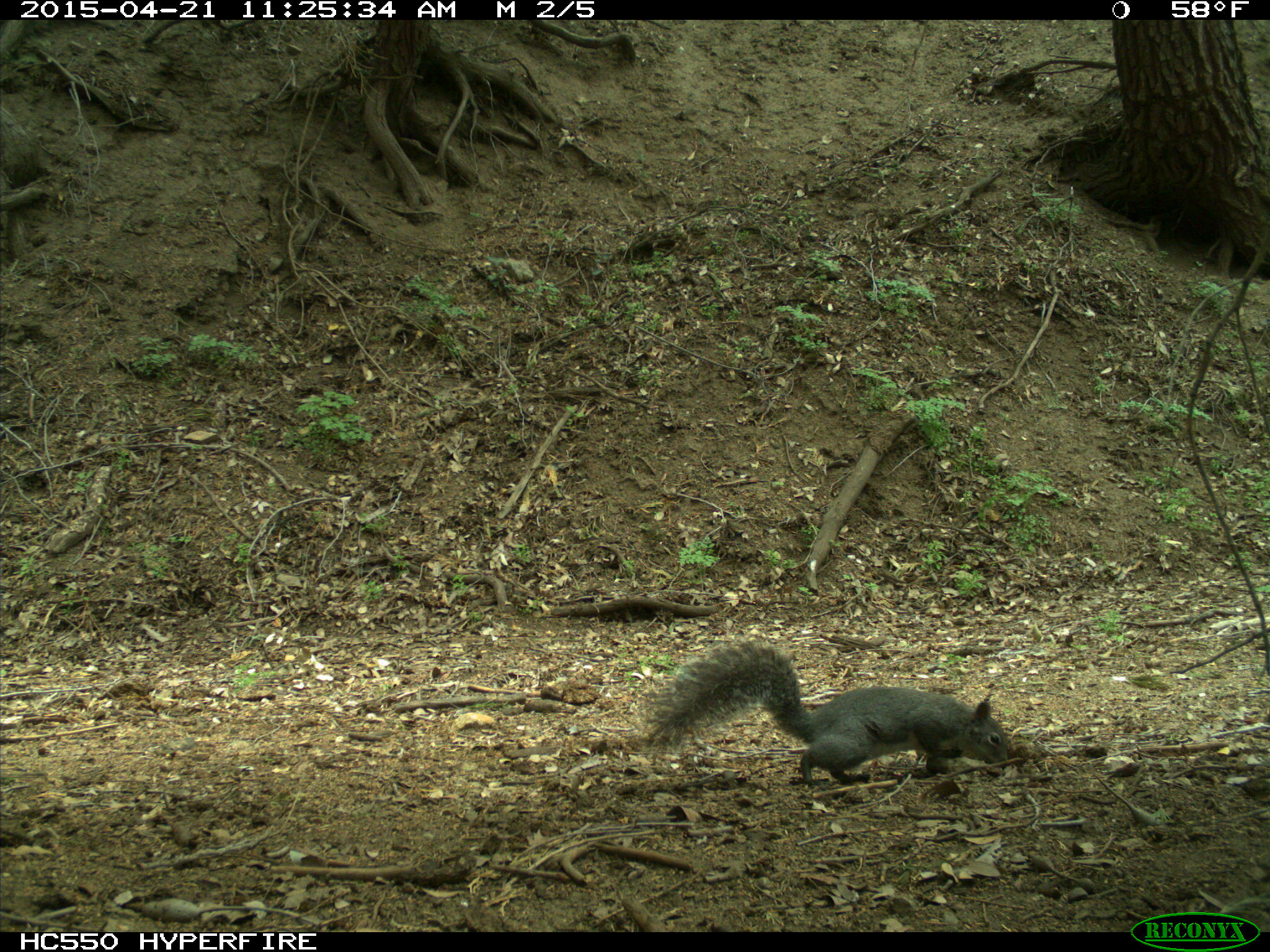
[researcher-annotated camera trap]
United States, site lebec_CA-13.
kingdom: Animalia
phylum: Chordata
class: Mammalia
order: Rodentia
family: Sciuridae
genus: Sciurus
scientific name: Sciurus carolinensis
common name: eastern gray squirrel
Sciurus carolinensis (eastern gray squirrel).